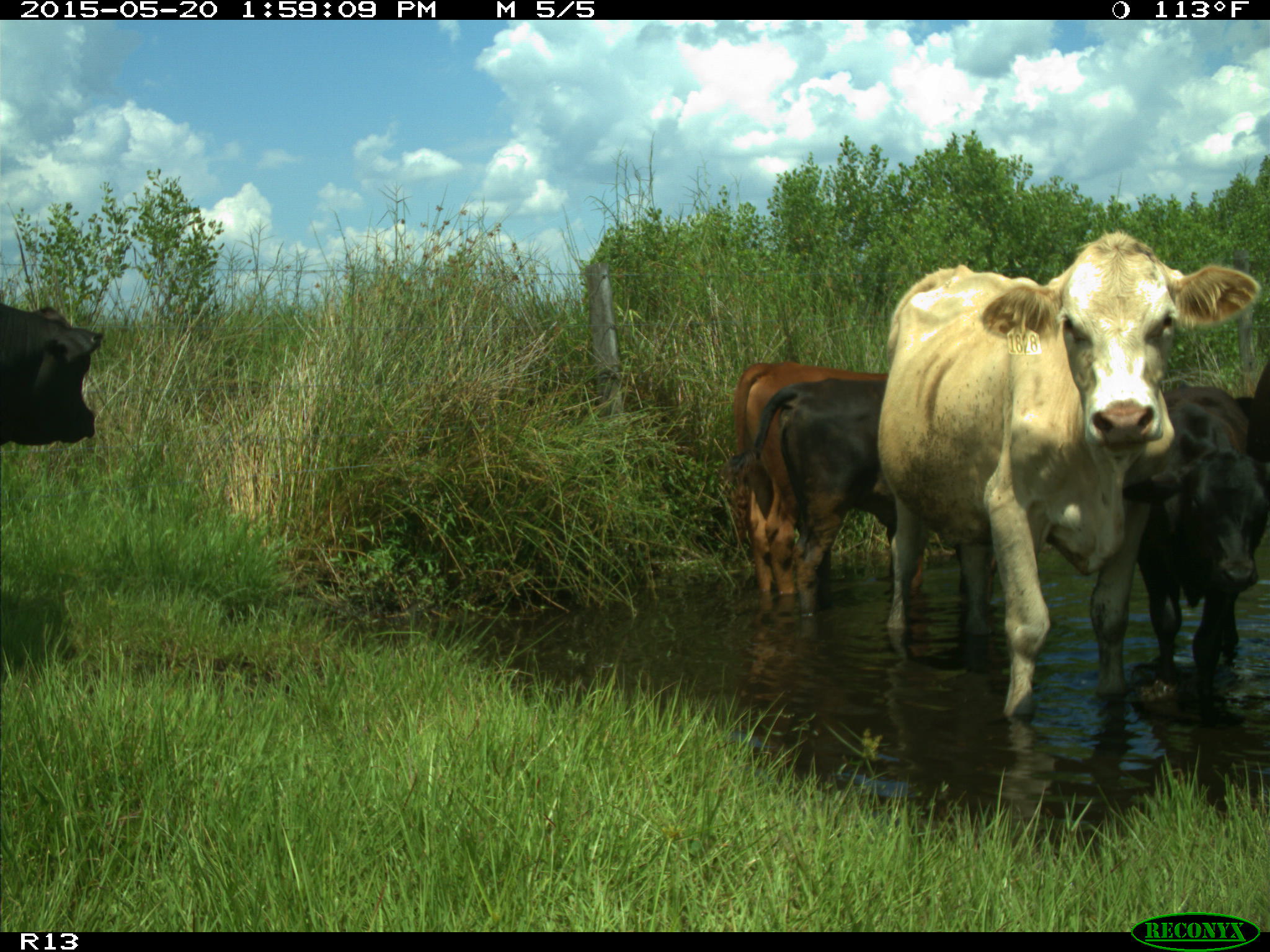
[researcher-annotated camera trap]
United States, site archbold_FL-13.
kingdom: Animalia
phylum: Chordata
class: Mammalia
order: Artiodactyla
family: Bovidae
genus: Bos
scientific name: Bos taurus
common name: domestic cow